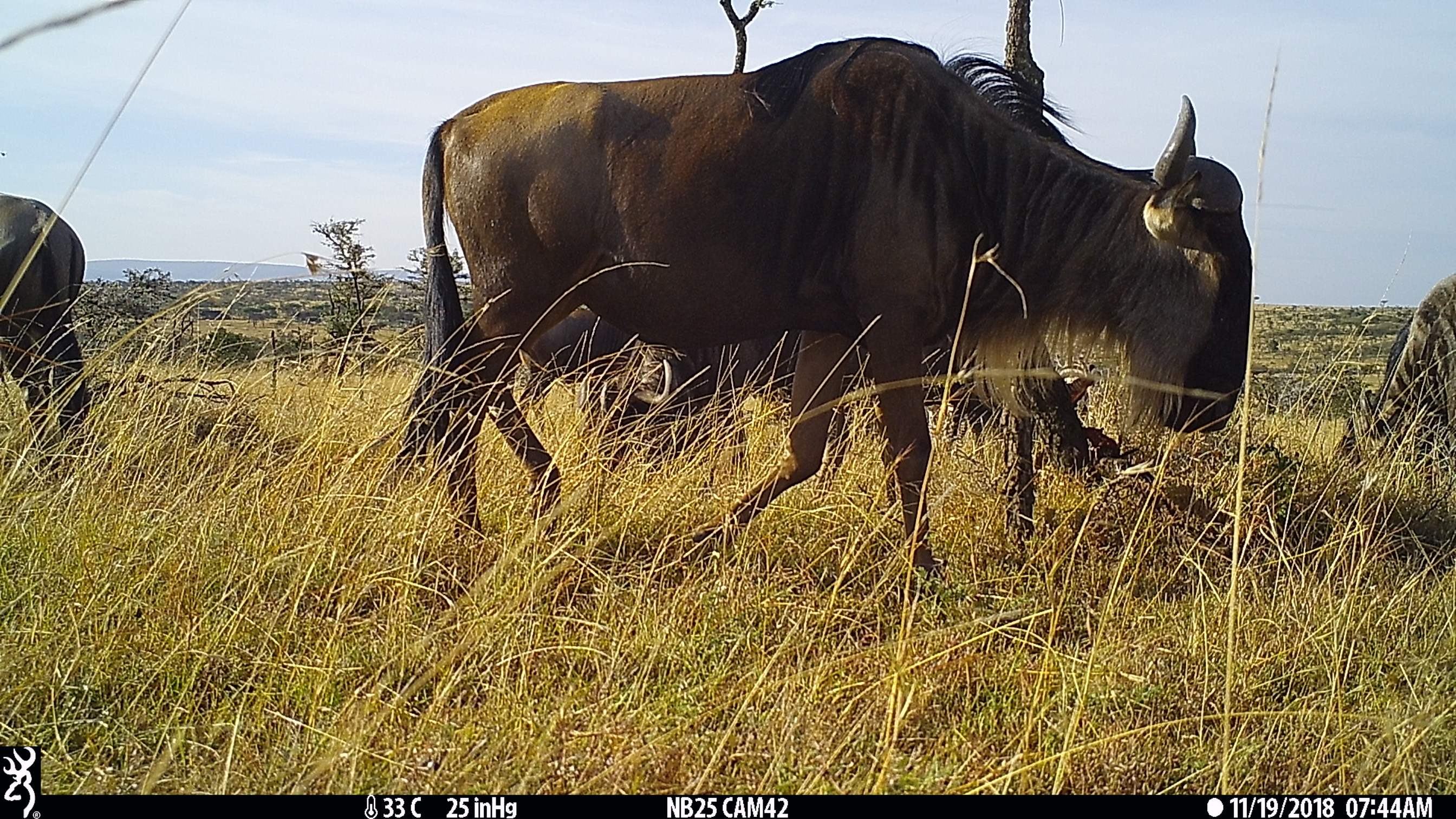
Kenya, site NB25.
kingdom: Animalia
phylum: Chordata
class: Mammalia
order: Artiodactyla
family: Bovidae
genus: Connochaetes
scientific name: Connochaetes taurinus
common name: blue wildebeest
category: wildebeest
Wildebeest (blue wildebeest) (Connochaetes taurinus).